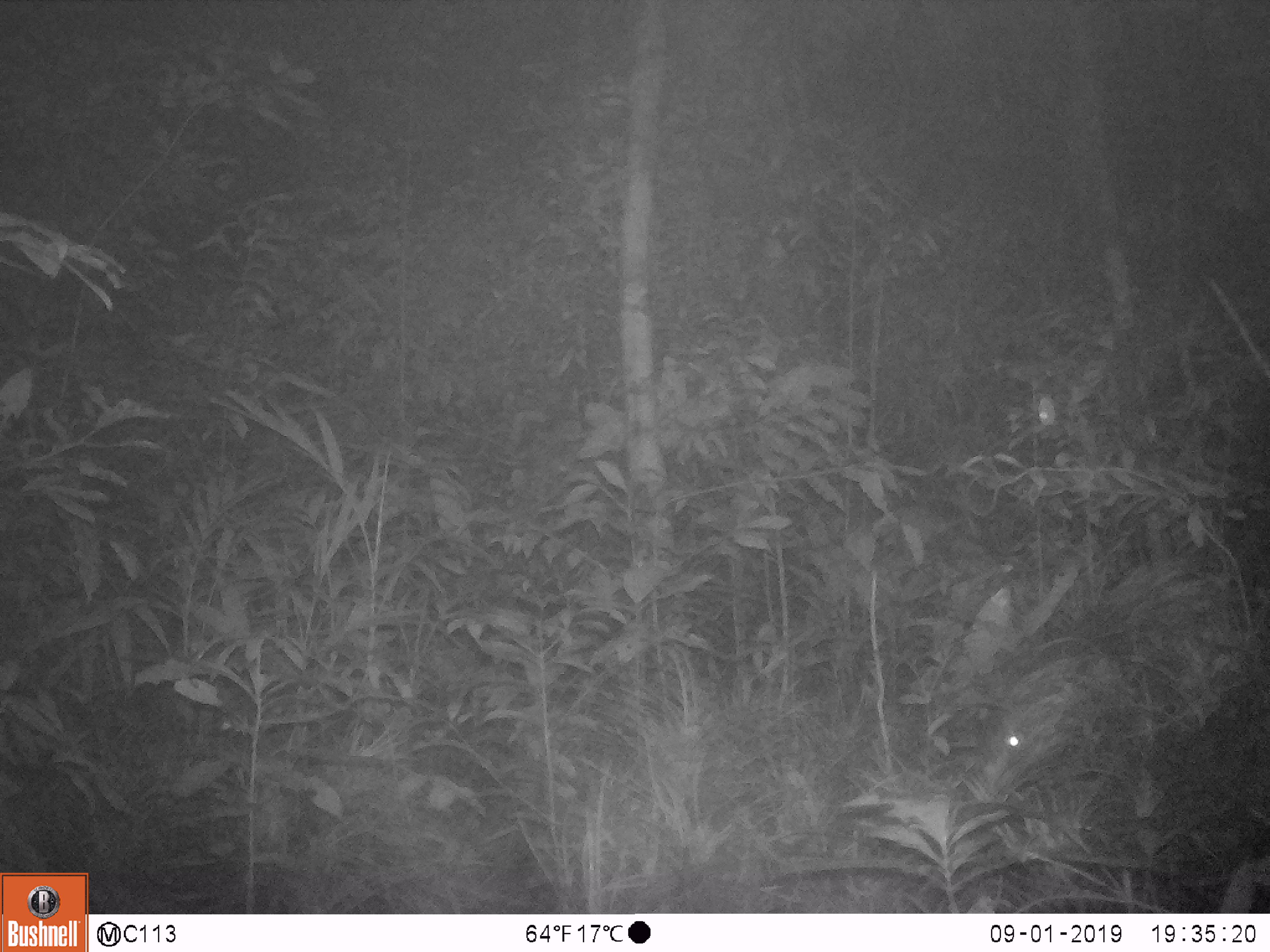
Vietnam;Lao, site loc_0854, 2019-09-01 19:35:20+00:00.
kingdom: Animalia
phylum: Chordata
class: Mammalia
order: Rodentia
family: Hystricidae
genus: Hystrix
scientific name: Hystrix brachyura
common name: malayan porcupine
Malayan porcupine (Hystrix brachyura). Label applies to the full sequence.